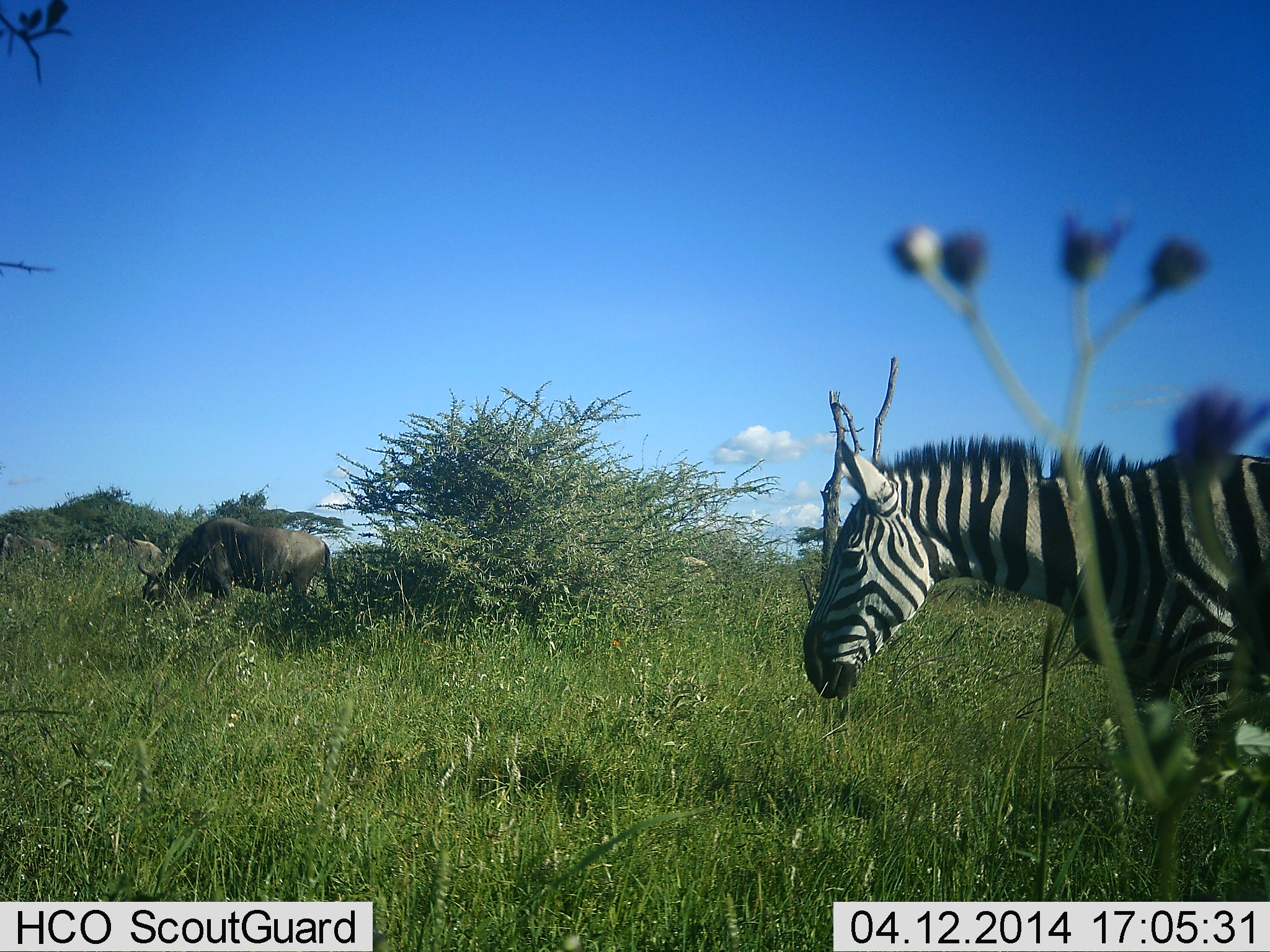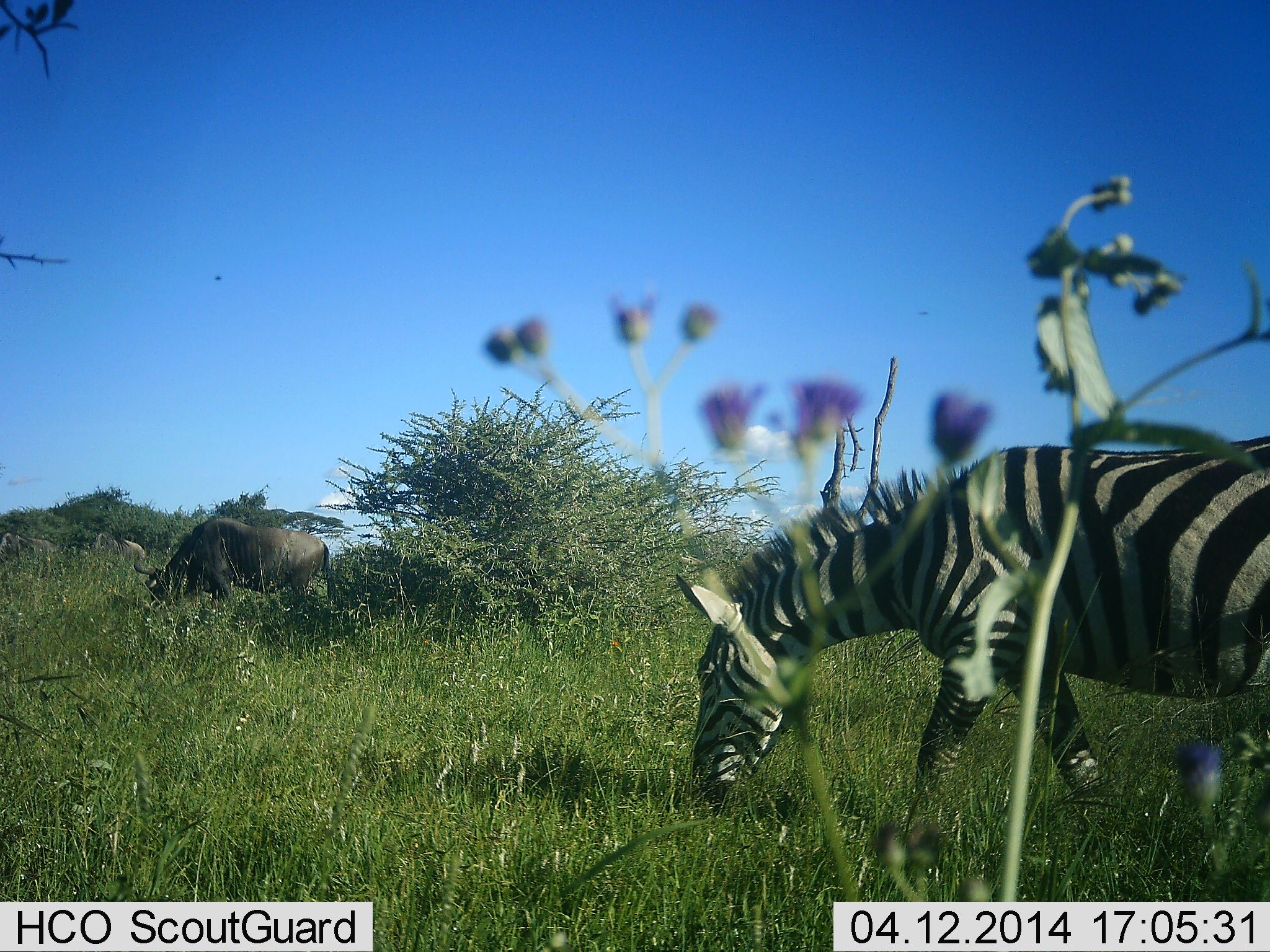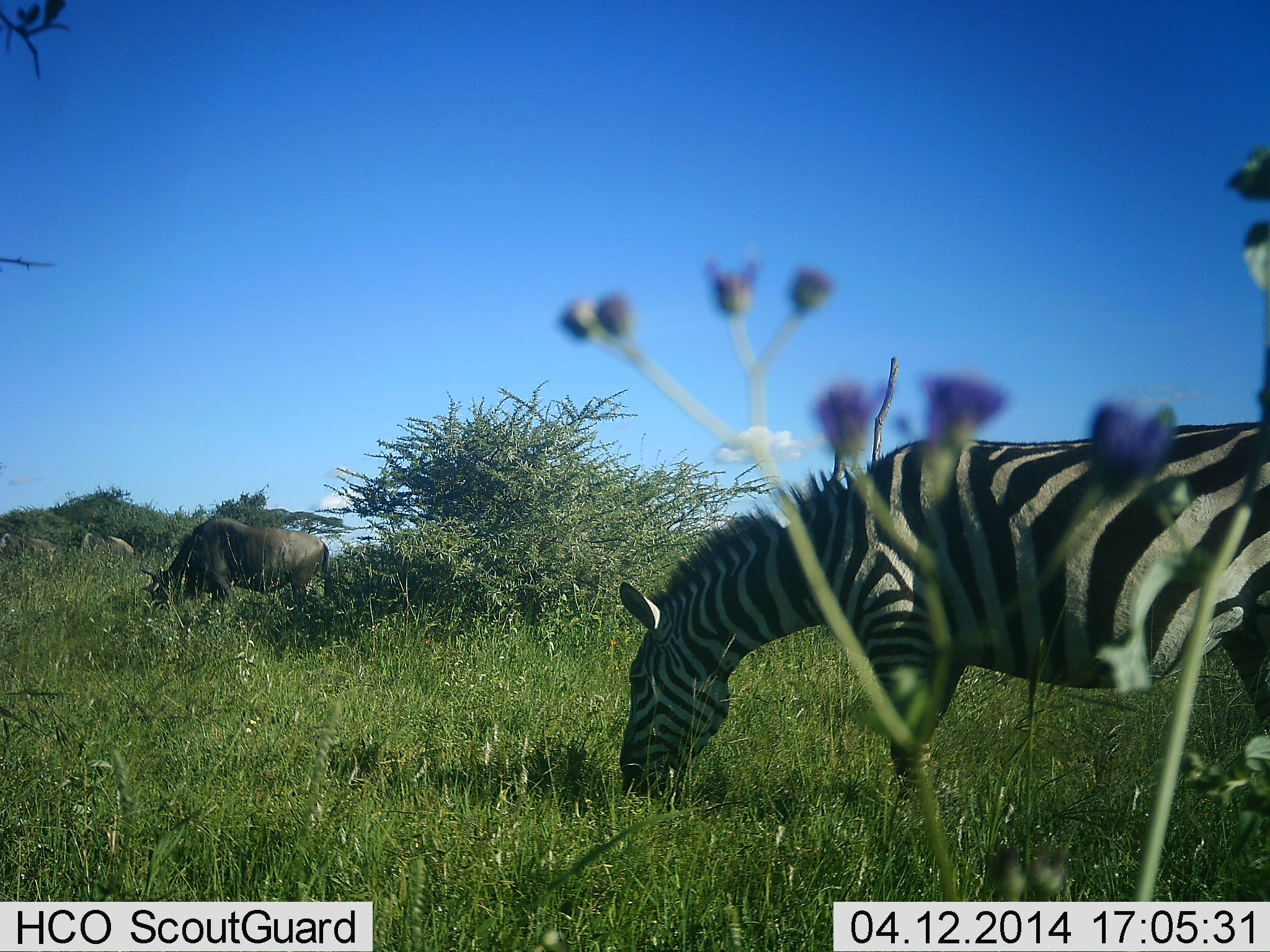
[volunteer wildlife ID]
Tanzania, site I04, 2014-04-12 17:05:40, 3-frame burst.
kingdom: Animalia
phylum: Chordata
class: Mammalia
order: Artiodactyla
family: Bovidae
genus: Connochaetes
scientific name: Connochaetes taurinus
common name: blue wildebeest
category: wildebeest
Wildebeest (blue wildebeest) (Connochaetes taurinus), count 1. Behavior (volunteer vote fractions): standing 20%, resting 2%, moving 7%, interacting 0%. Young present (vote fraction): 0%. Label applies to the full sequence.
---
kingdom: Animalia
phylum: Chordata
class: Mammalia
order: Perissodactyla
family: Equidae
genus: Equus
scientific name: Equus quagga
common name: plains zebra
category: zebra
Zebra (plains zebra) (Equus quagga), count 1. Behavior (volunteer vote fractions): standing 11%, resting 0%, moving 33%, interacting 0%. Young present (vote fraction): 0%. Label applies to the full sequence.